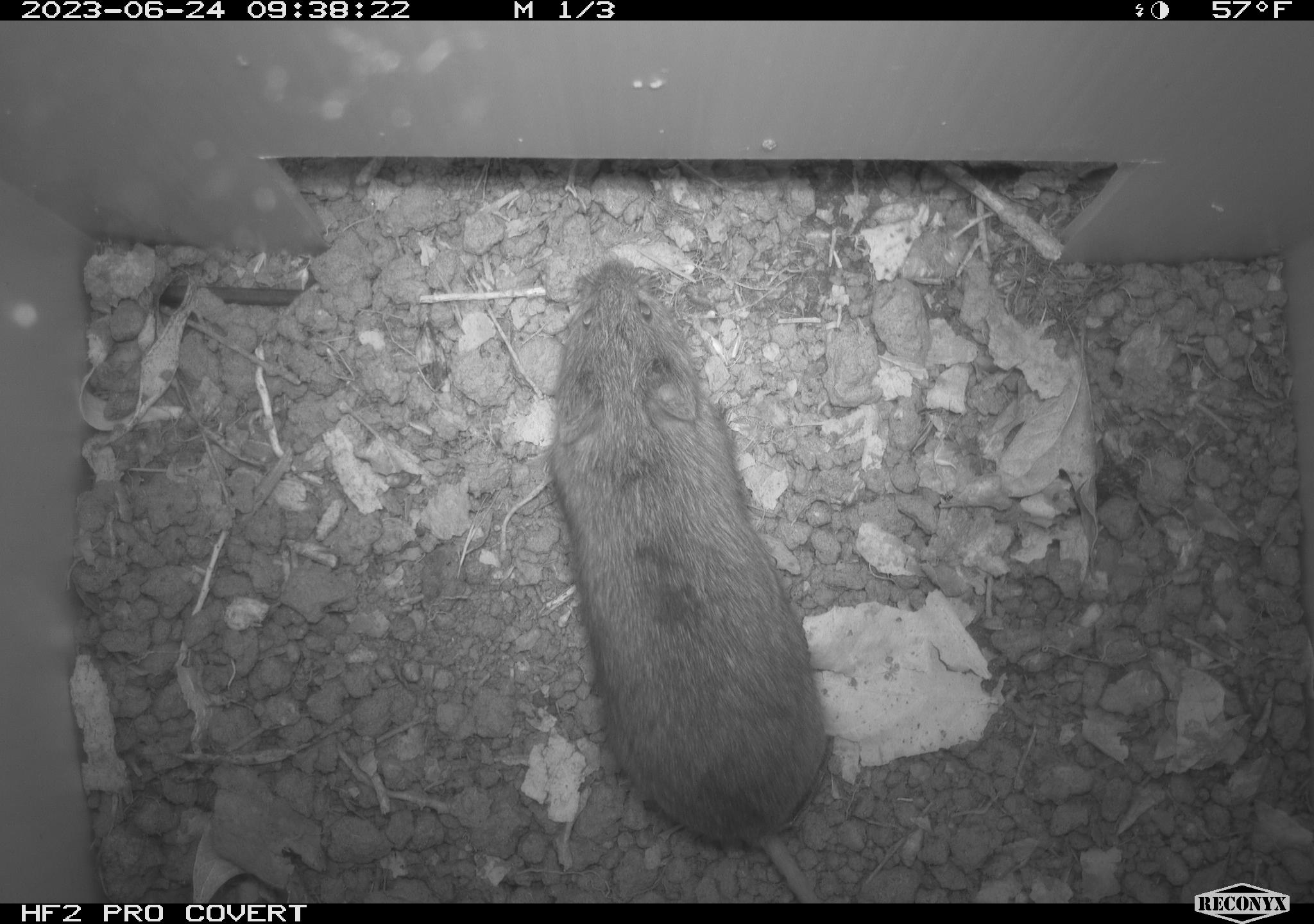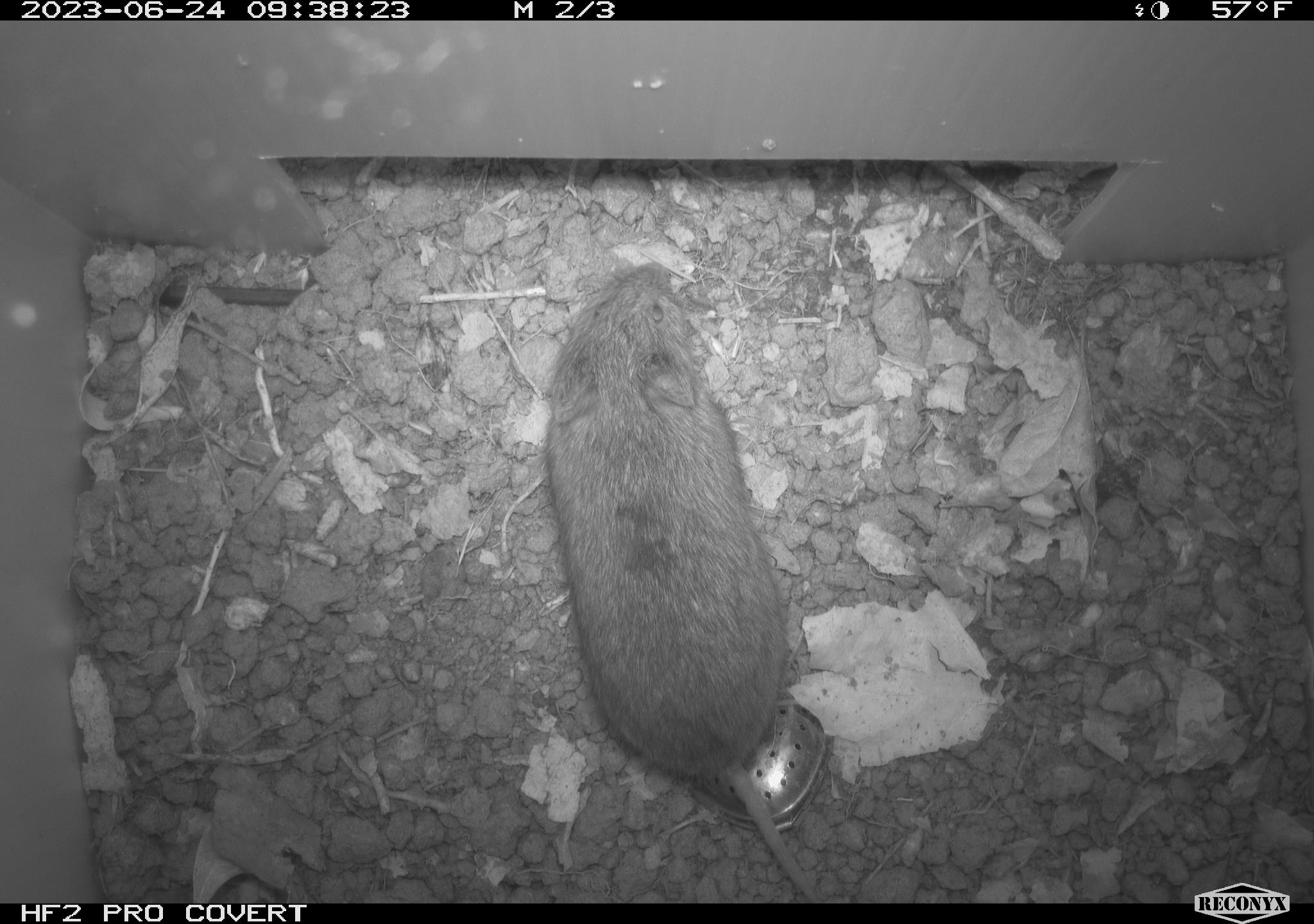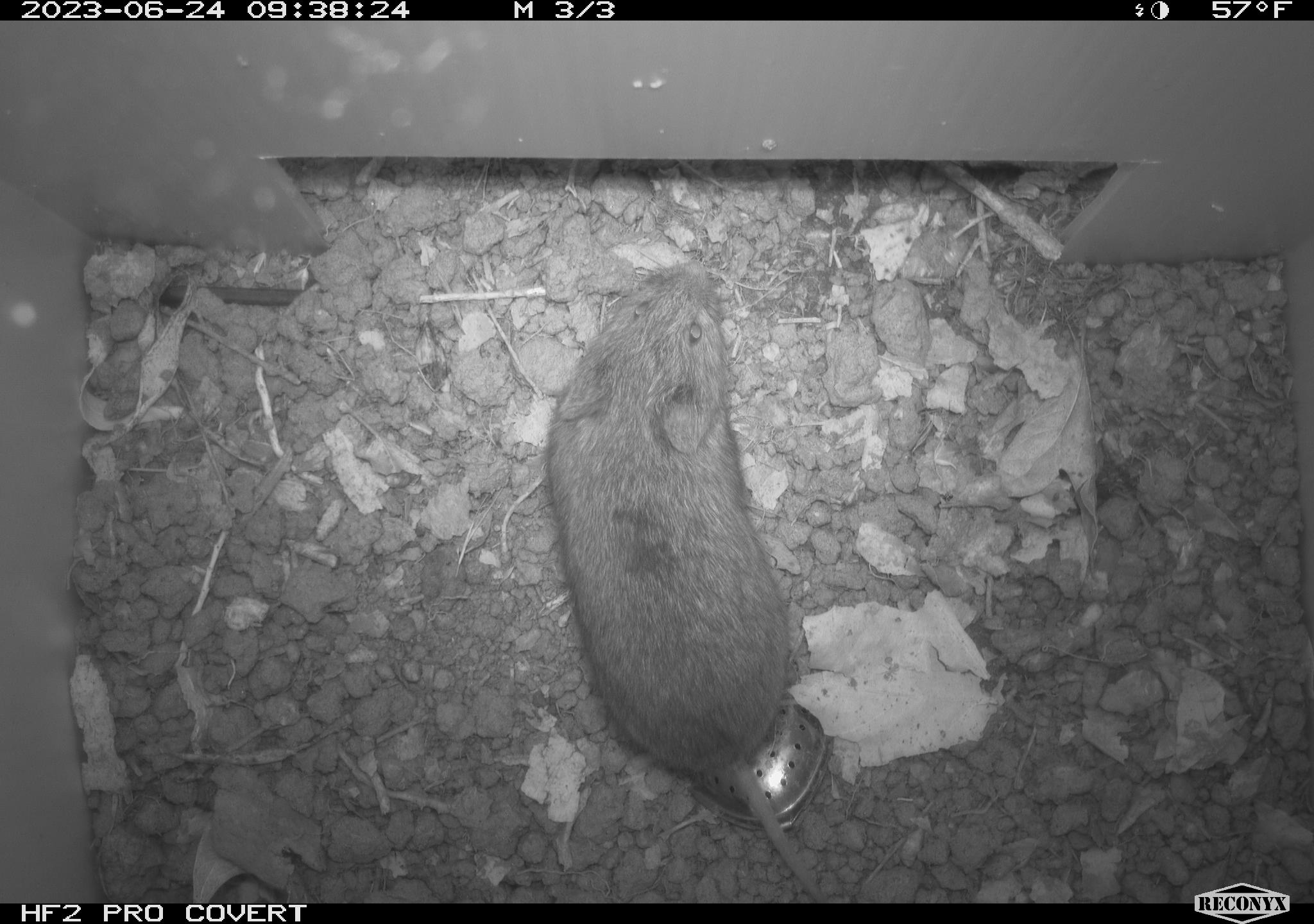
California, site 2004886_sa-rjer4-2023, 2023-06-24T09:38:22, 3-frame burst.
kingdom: Animalia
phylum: Chordata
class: Mammalia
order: Rodentia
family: Cricetidae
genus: Microtus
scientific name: Microtus californicus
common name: california vole